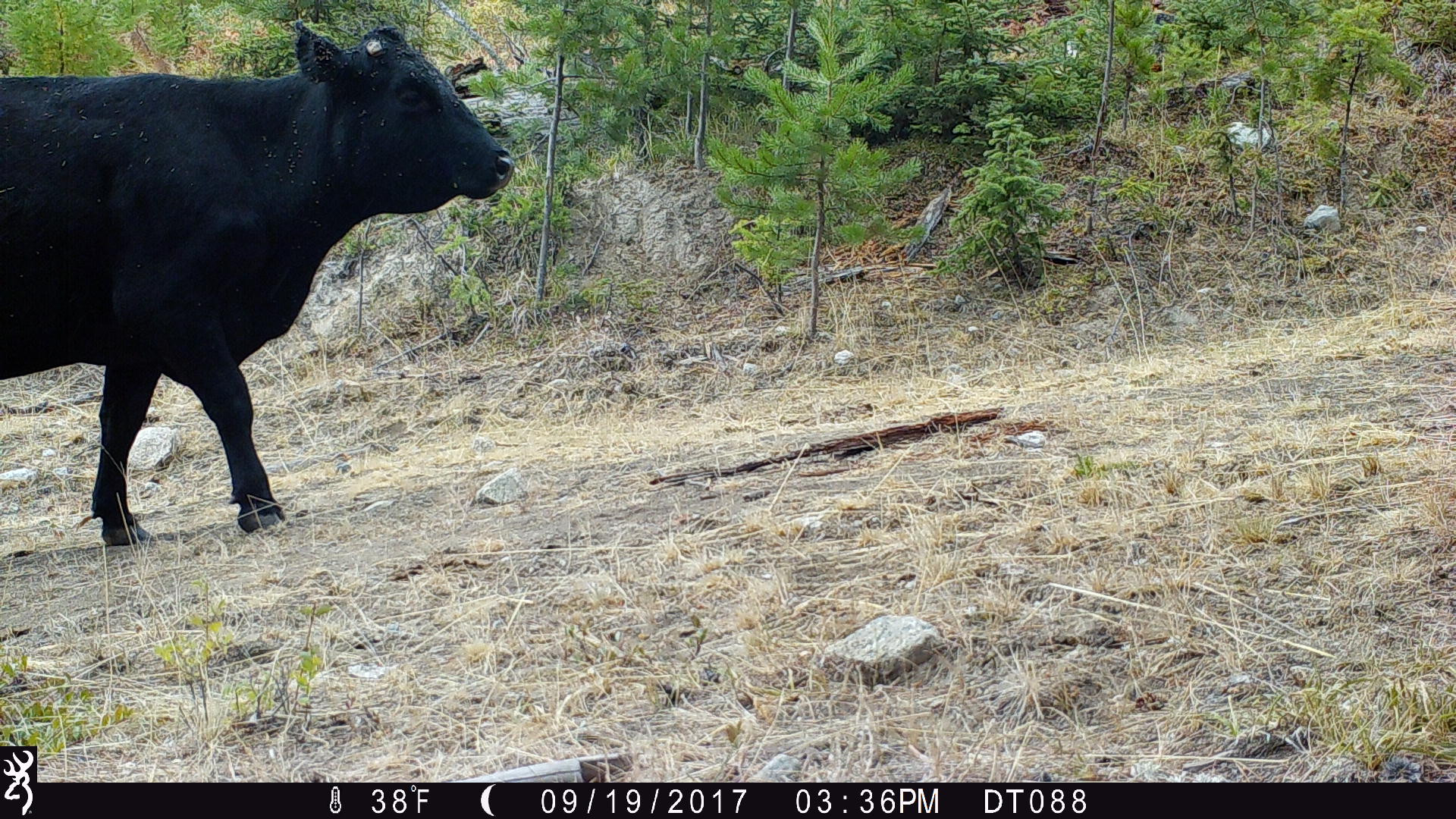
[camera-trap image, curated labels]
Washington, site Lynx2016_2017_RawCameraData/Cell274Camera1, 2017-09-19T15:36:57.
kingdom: Animalia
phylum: Chordata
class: Mammalia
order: Artiodactyla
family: Bovidae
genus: Bos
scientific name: Bos taurus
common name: domestic cattle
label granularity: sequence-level